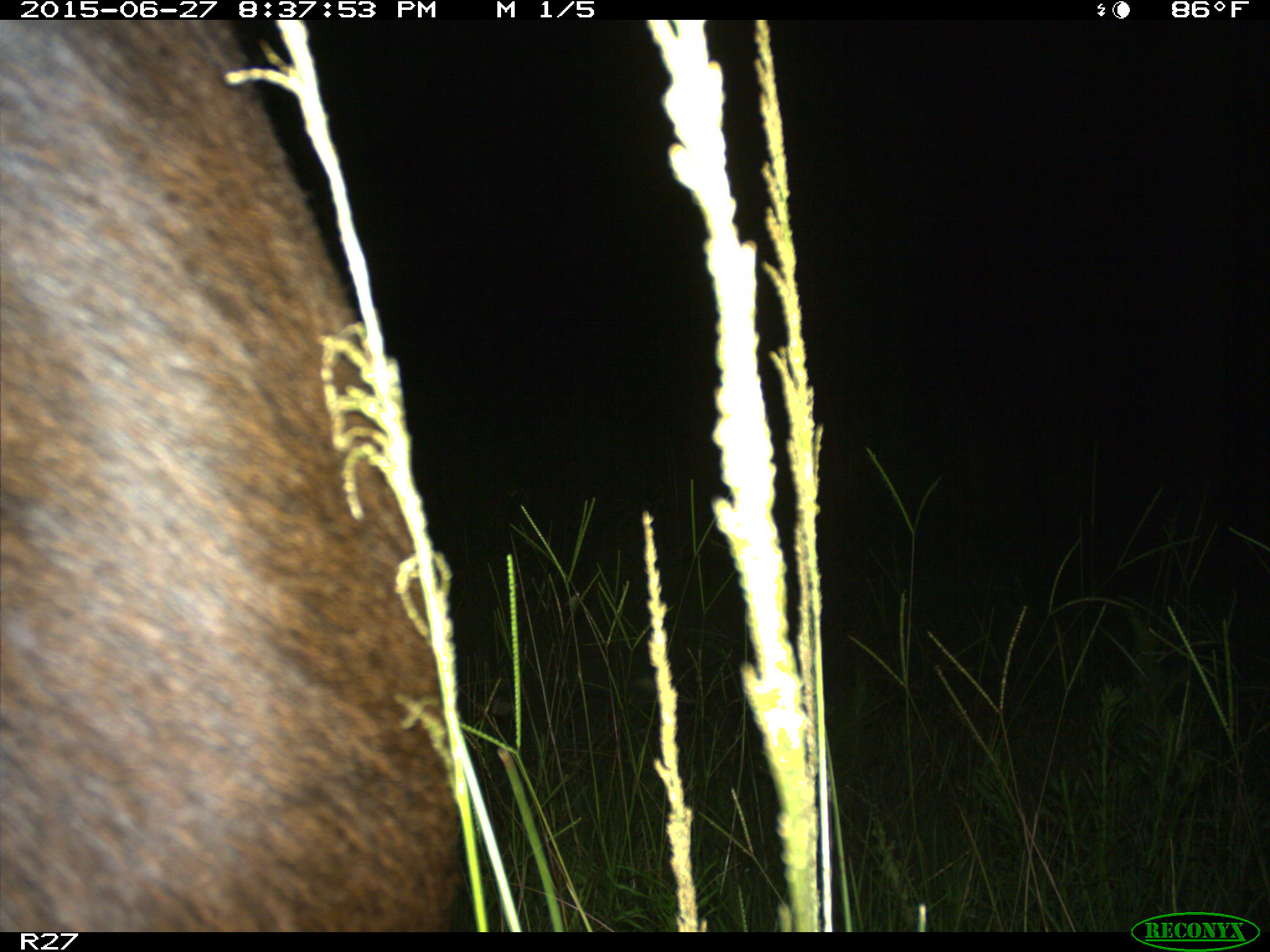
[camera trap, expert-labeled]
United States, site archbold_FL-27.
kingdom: Animalia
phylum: Chordata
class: Mammalia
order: Artiodactyla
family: Bovidae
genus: Bos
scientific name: Bos taurus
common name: domestic cow